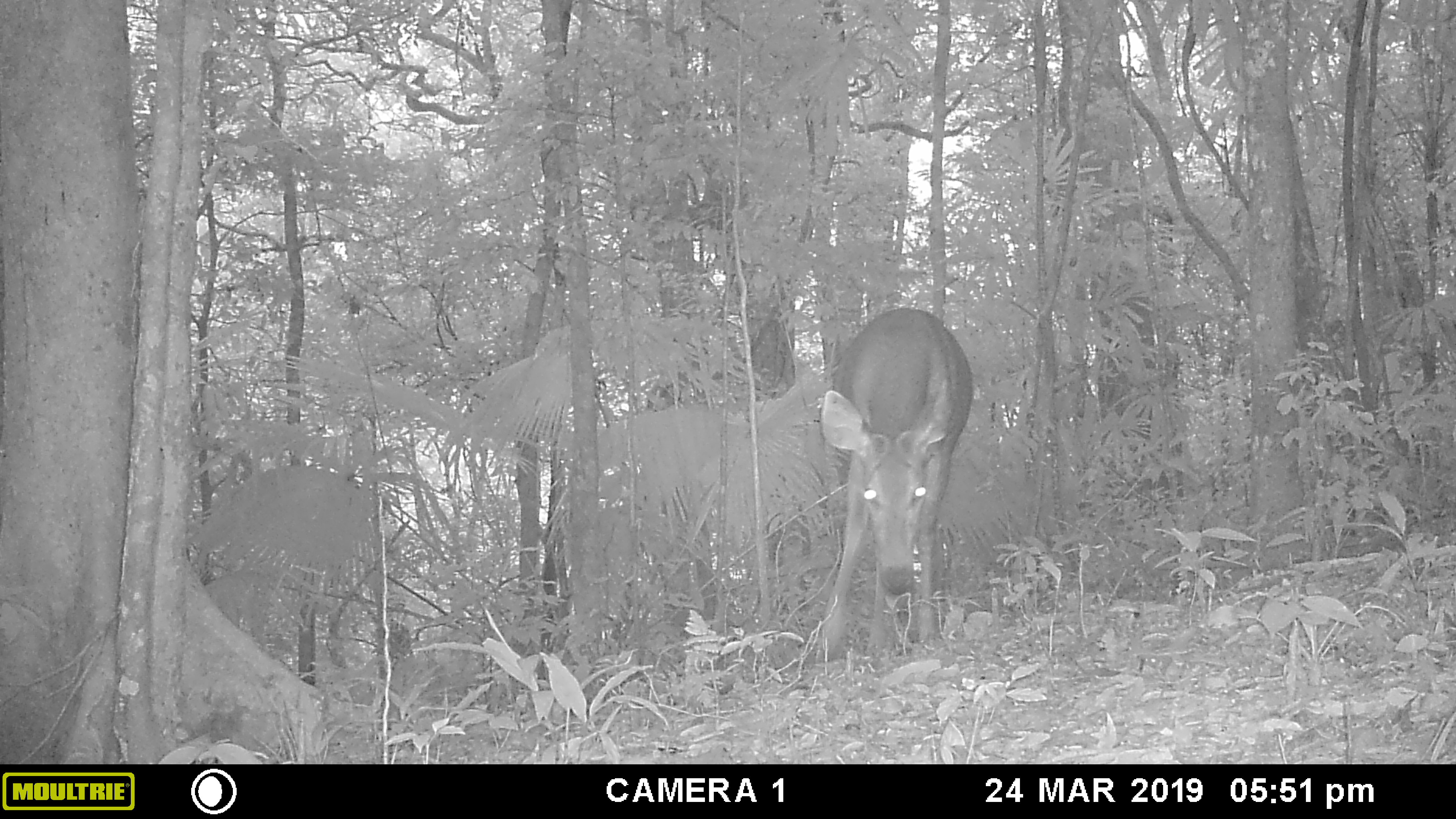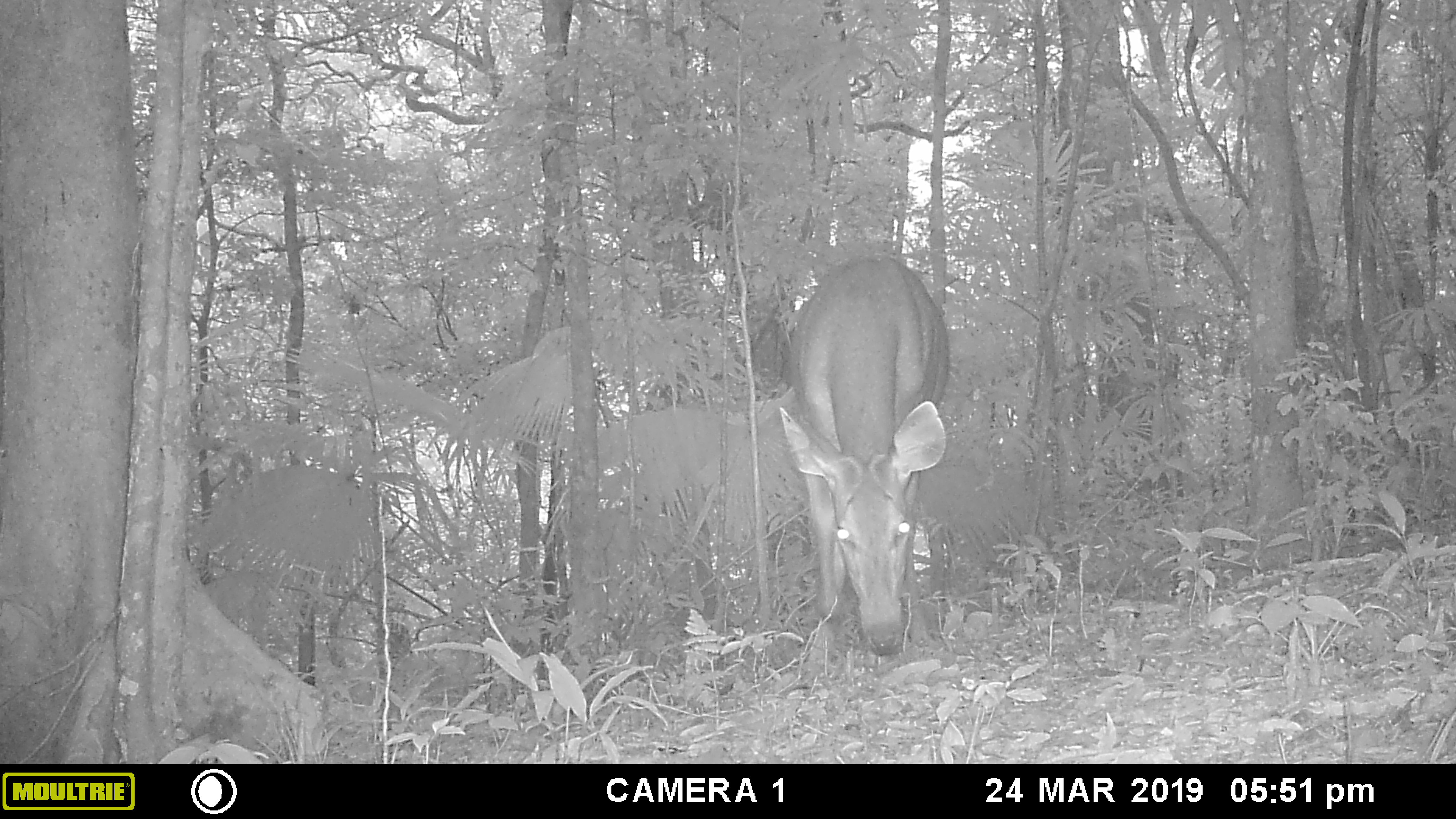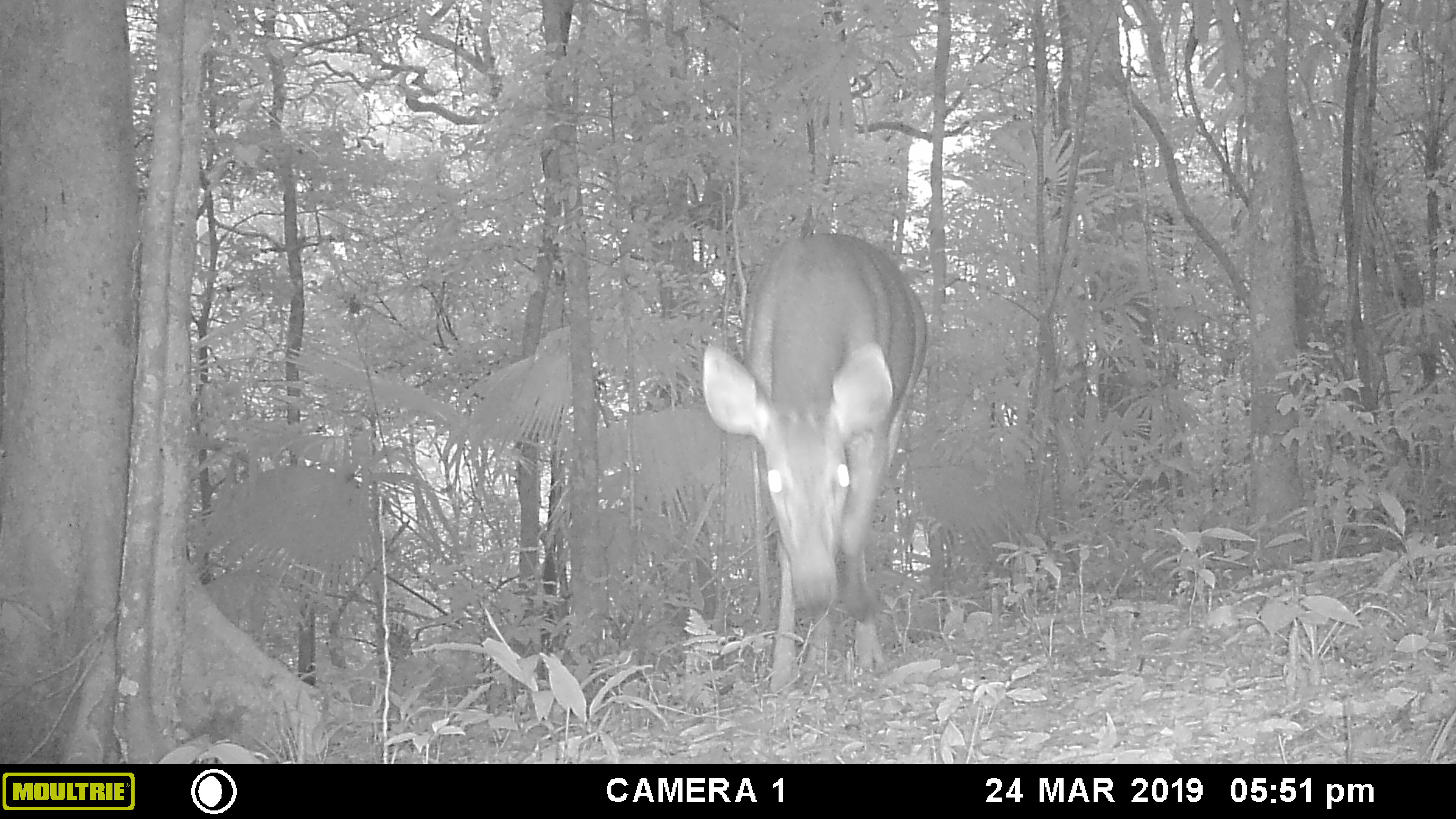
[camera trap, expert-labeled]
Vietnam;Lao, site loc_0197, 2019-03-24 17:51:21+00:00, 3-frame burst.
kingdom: Animalia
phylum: Chordata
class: Mammalia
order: Artiodactyla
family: Cervidae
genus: Rusa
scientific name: Rusa unicolor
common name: sambar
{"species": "sambar (Rusa unicolor)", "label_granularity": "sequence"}